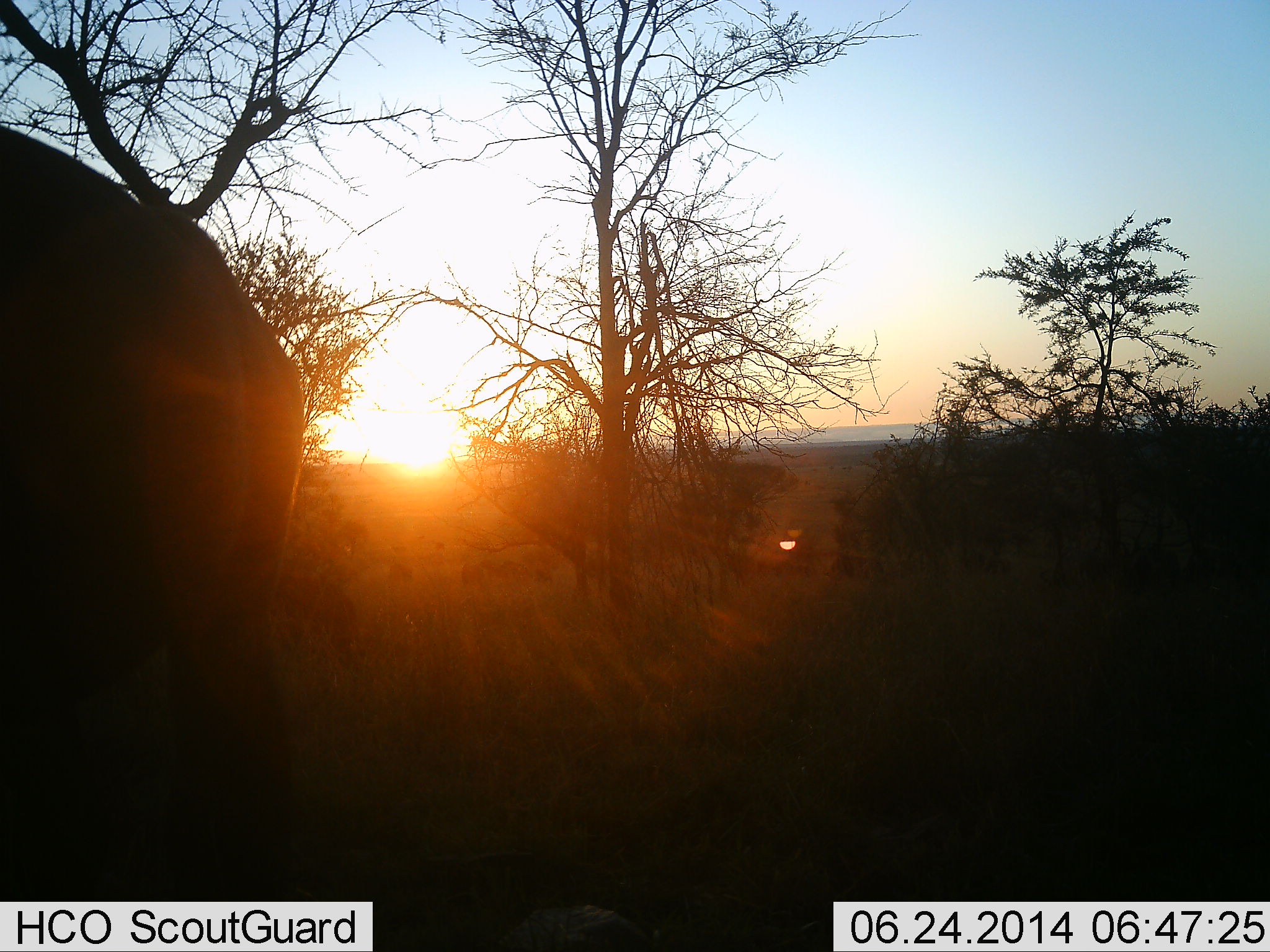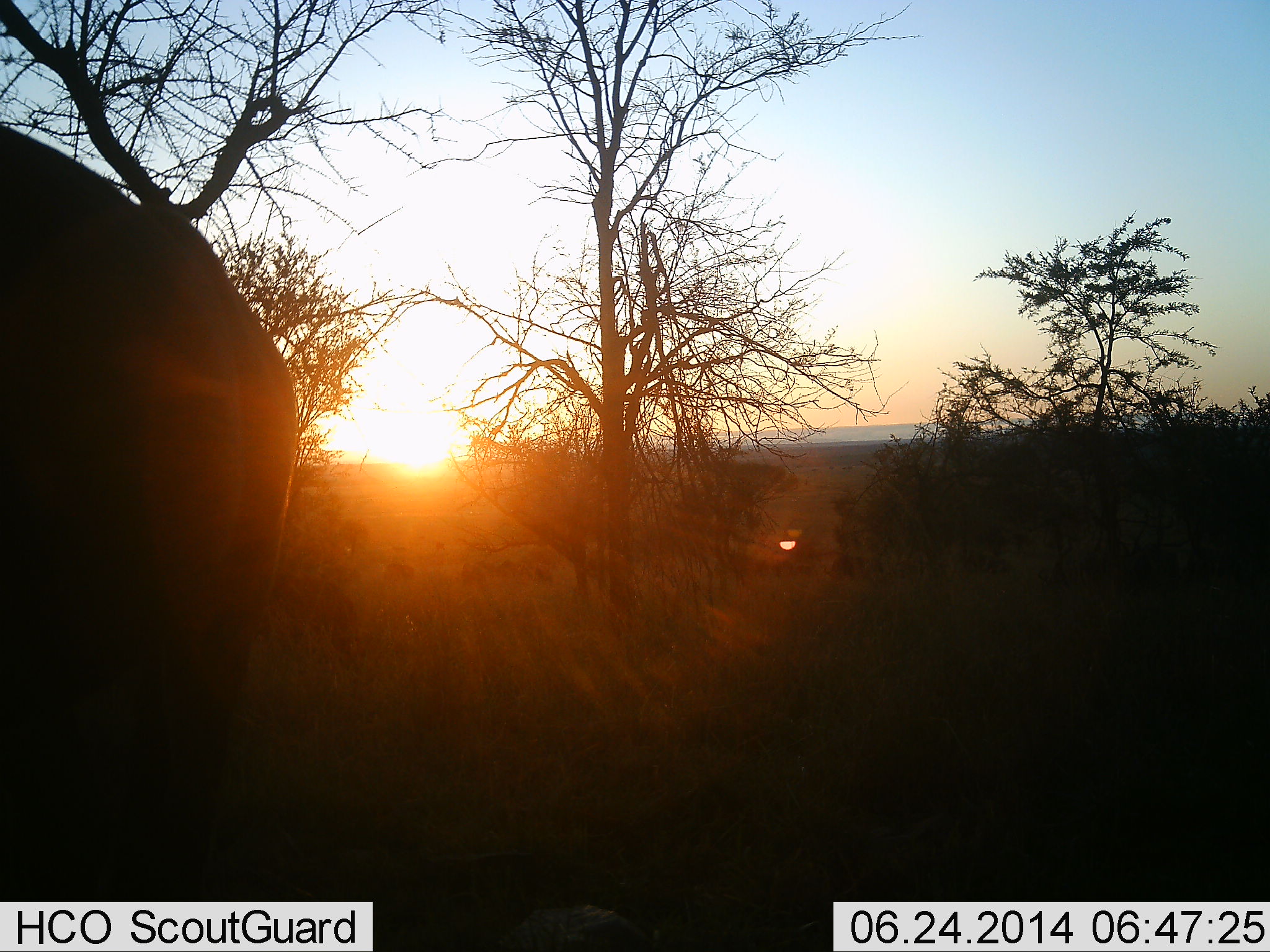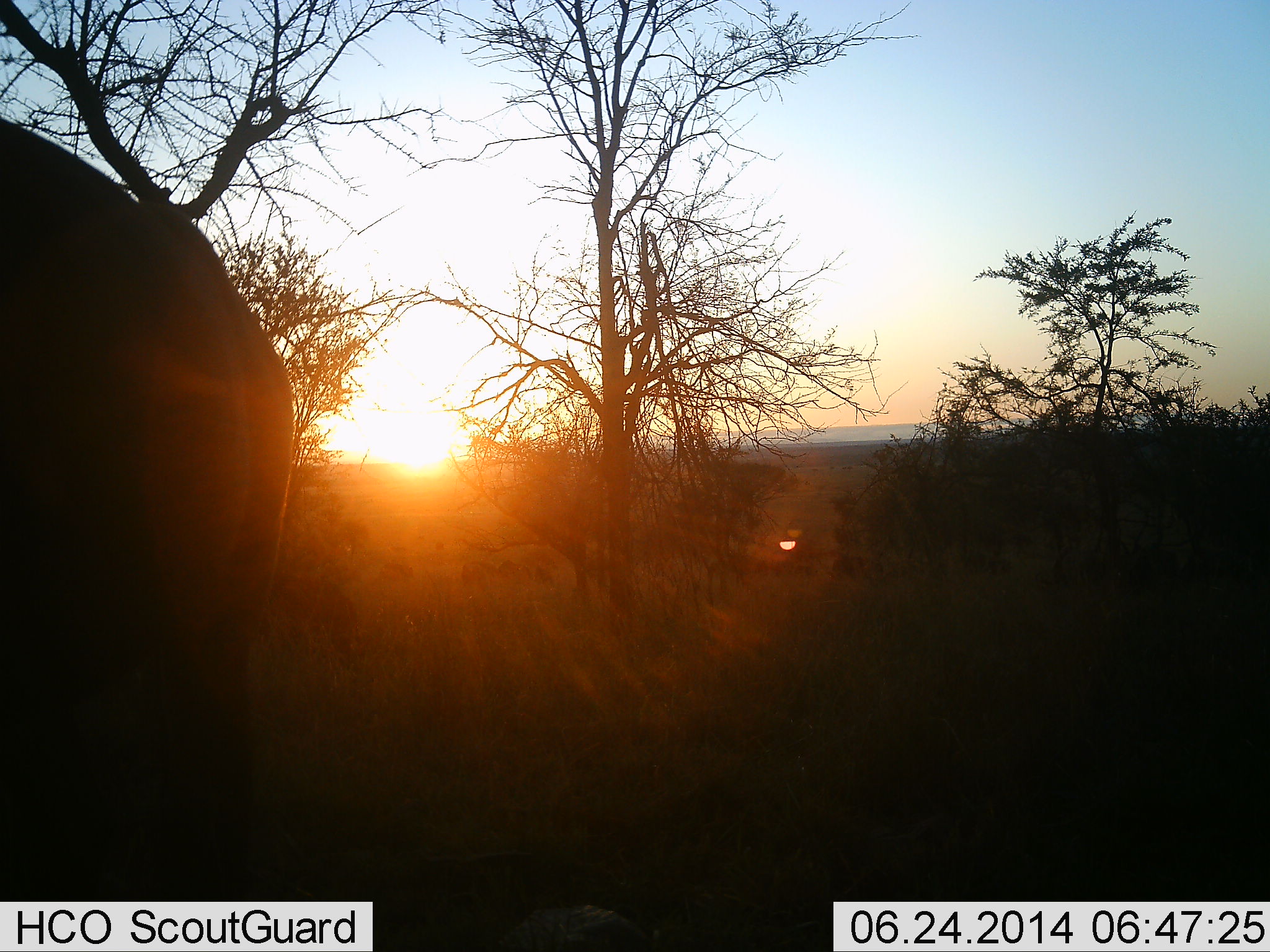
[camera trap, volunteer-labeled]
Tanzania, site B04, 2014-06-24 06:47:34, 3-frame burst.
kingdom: Animalia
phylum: Chordata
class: Mammalia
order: Artiodactyla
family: Bovidae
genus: Connochaetes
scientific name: Connochaetes taurinus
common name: blue wildebeest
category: wildebeest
Wildebeest (blue wildebeest) (Connochaetes taurinus), count 1. Behavior (volunteer vote fractions): standing 88%, resting 0%, moving 12%, interacting 0%. Young present (vote fraction): 0%. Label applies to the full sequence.